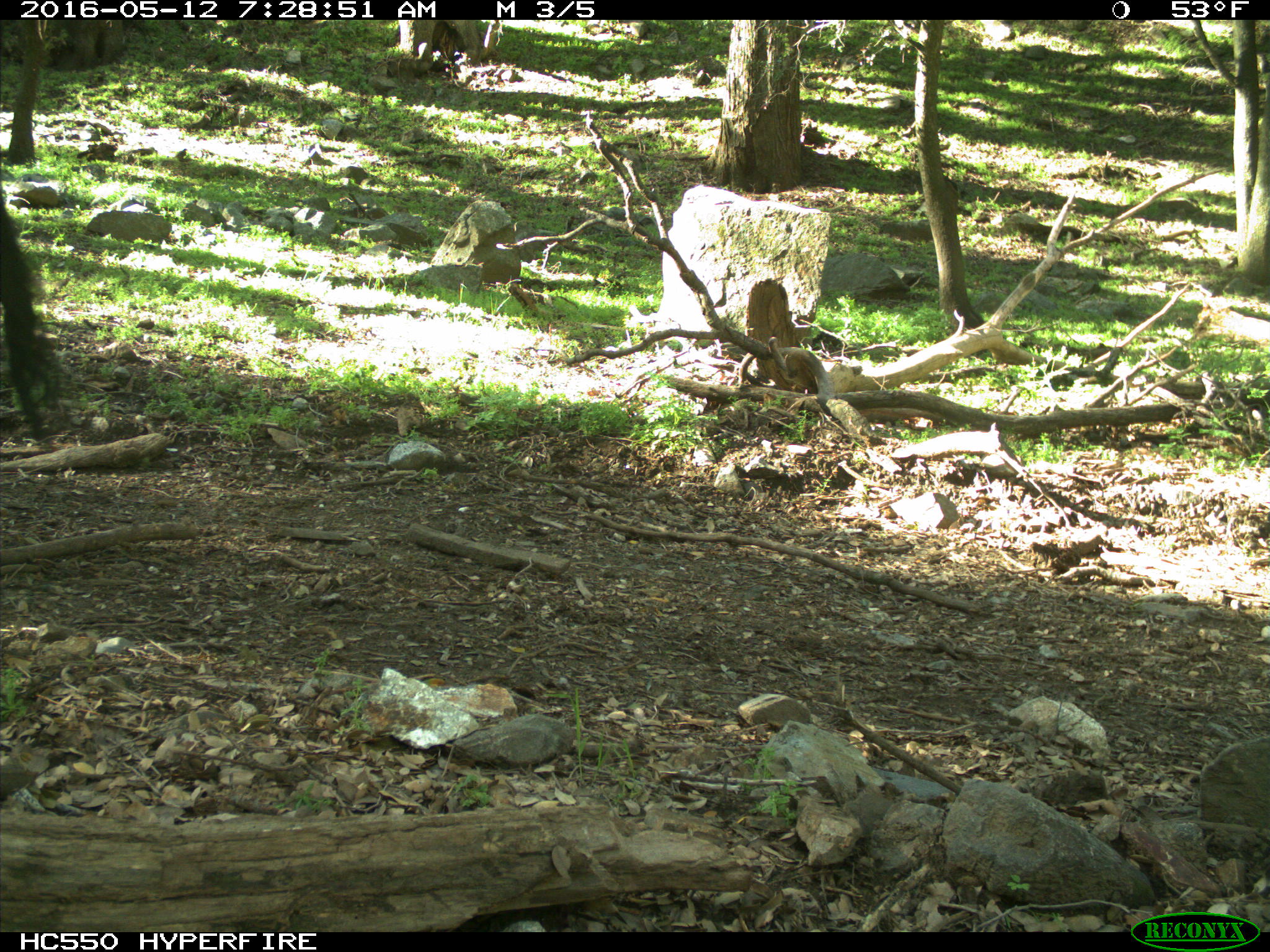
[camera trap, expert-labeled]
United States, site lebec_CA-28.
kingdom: Animalia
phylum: Chordata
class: Mammalia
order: Artiodactyla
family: Bovidae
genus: Bos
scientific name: Bos taurus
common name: domestic cow